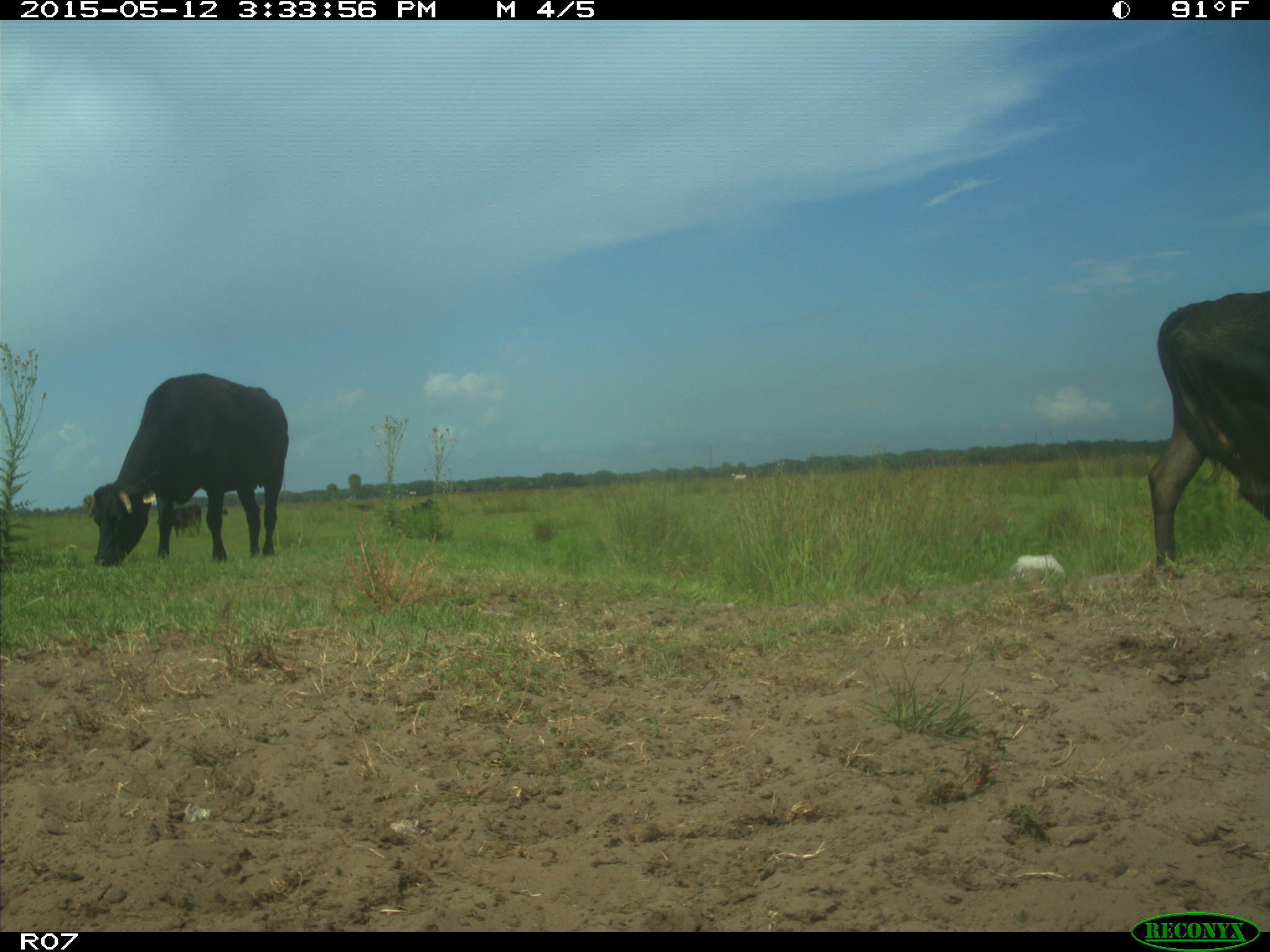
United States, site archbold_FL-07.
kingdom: Animalia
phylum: Chordata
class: Mammalia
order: Artiodactyla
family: Bovidae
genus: Bos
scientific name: Bos taurus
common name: domestic cow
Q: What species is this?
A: Bos taurus (domestic cow).